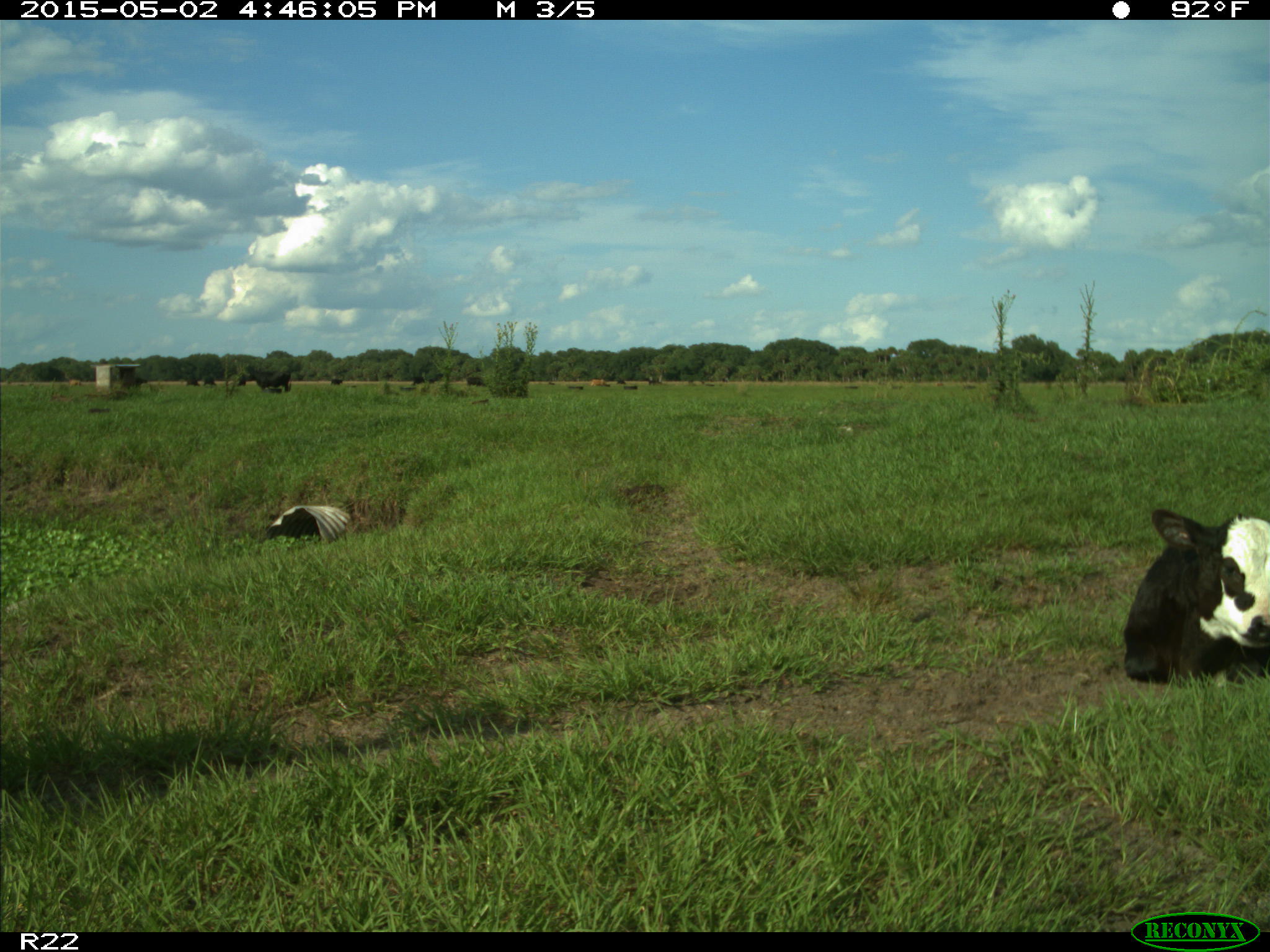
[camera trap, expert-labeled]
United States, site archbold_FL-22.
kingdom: Animalia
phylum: Chordata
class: Mammalia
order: Artiodactyla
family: Bovidae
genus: Bos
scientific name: Bos taurus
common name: domestic cow